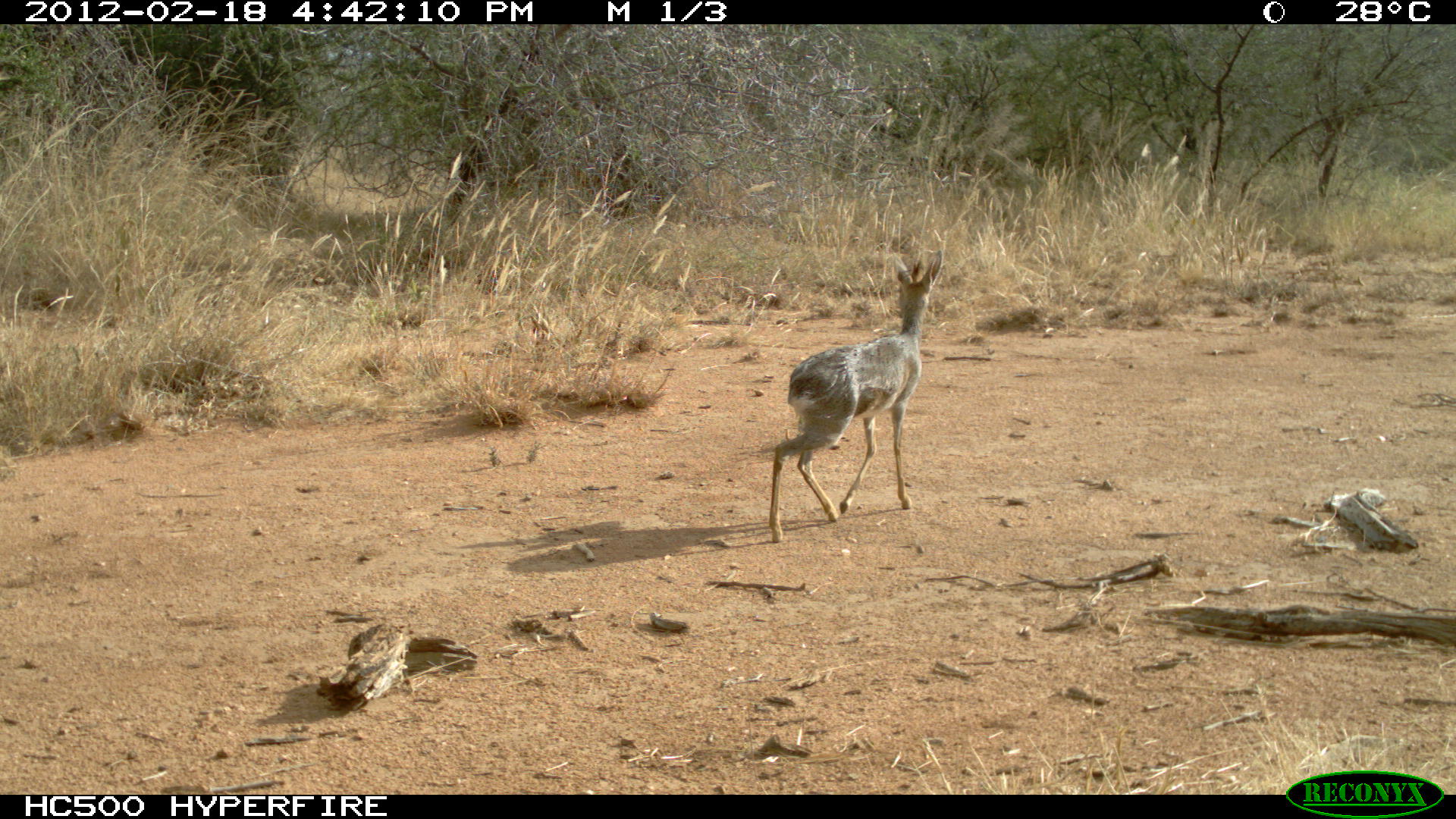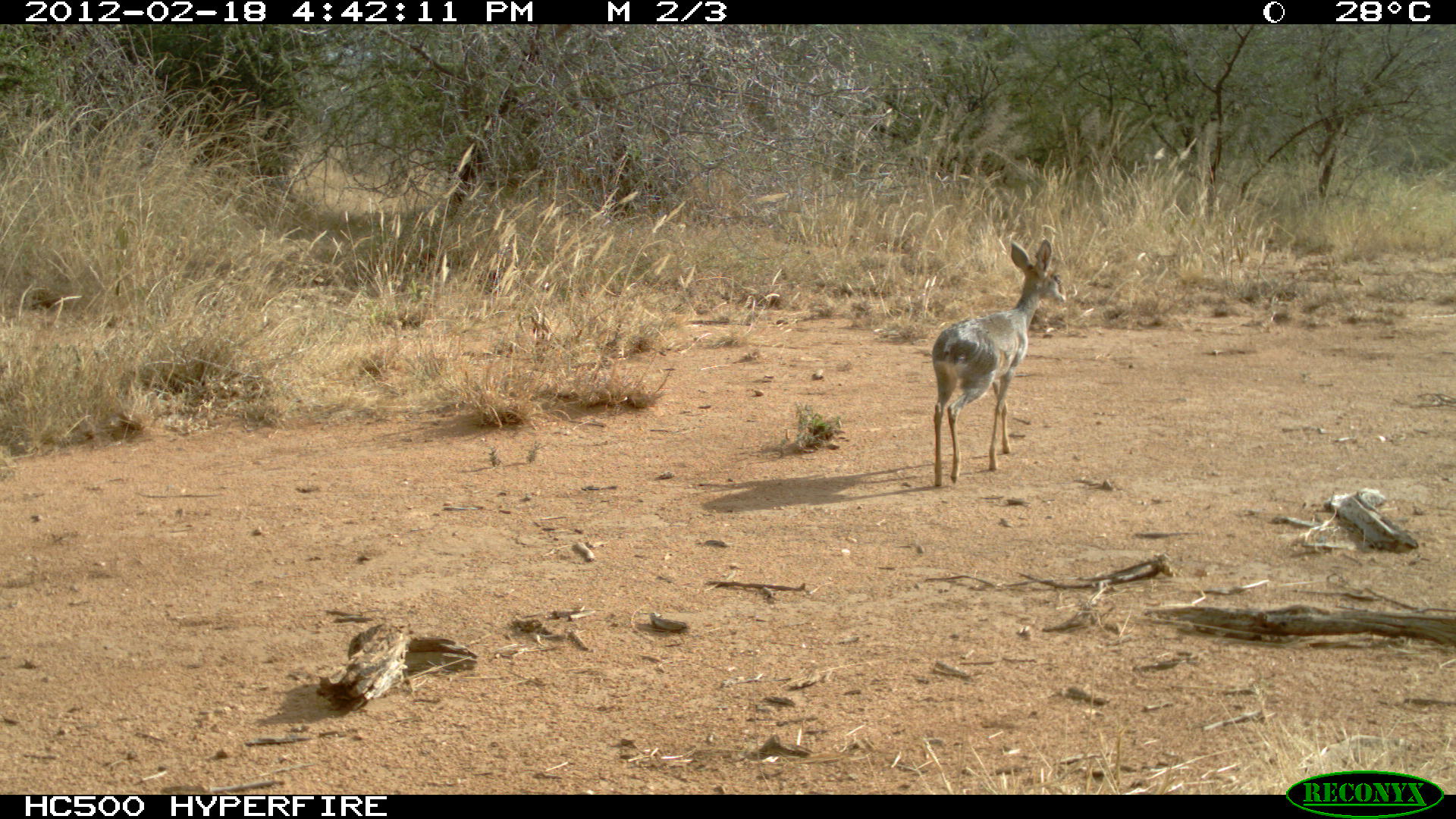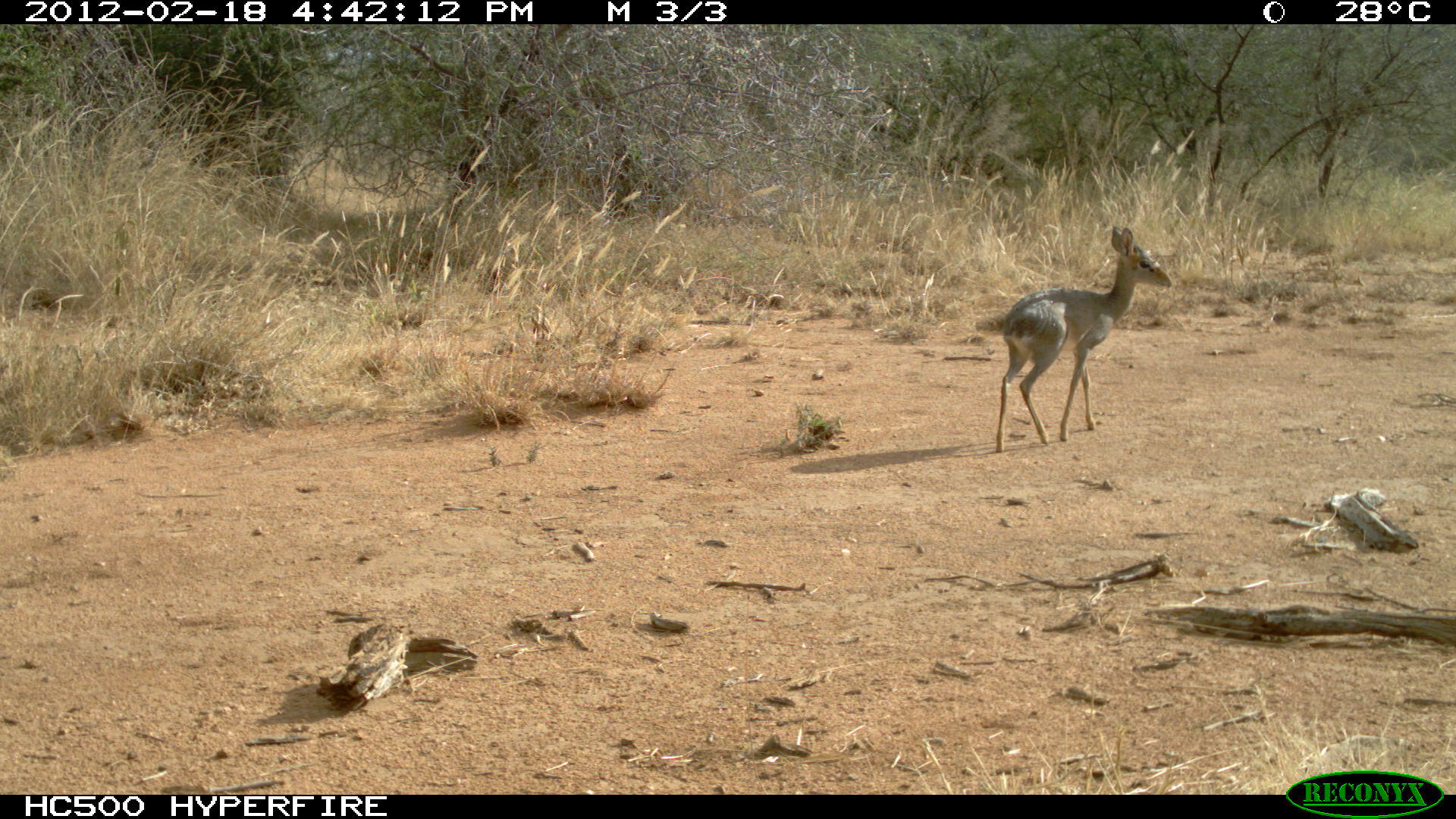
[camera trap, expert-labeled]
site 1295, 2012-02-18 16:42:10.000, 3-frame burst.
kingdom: Animalia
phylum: Chordata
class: Mammalia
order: Artiodactyla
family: Bovidae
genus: Madoqua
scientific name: Madoqua guentheri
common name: günther's dik-dik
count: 1